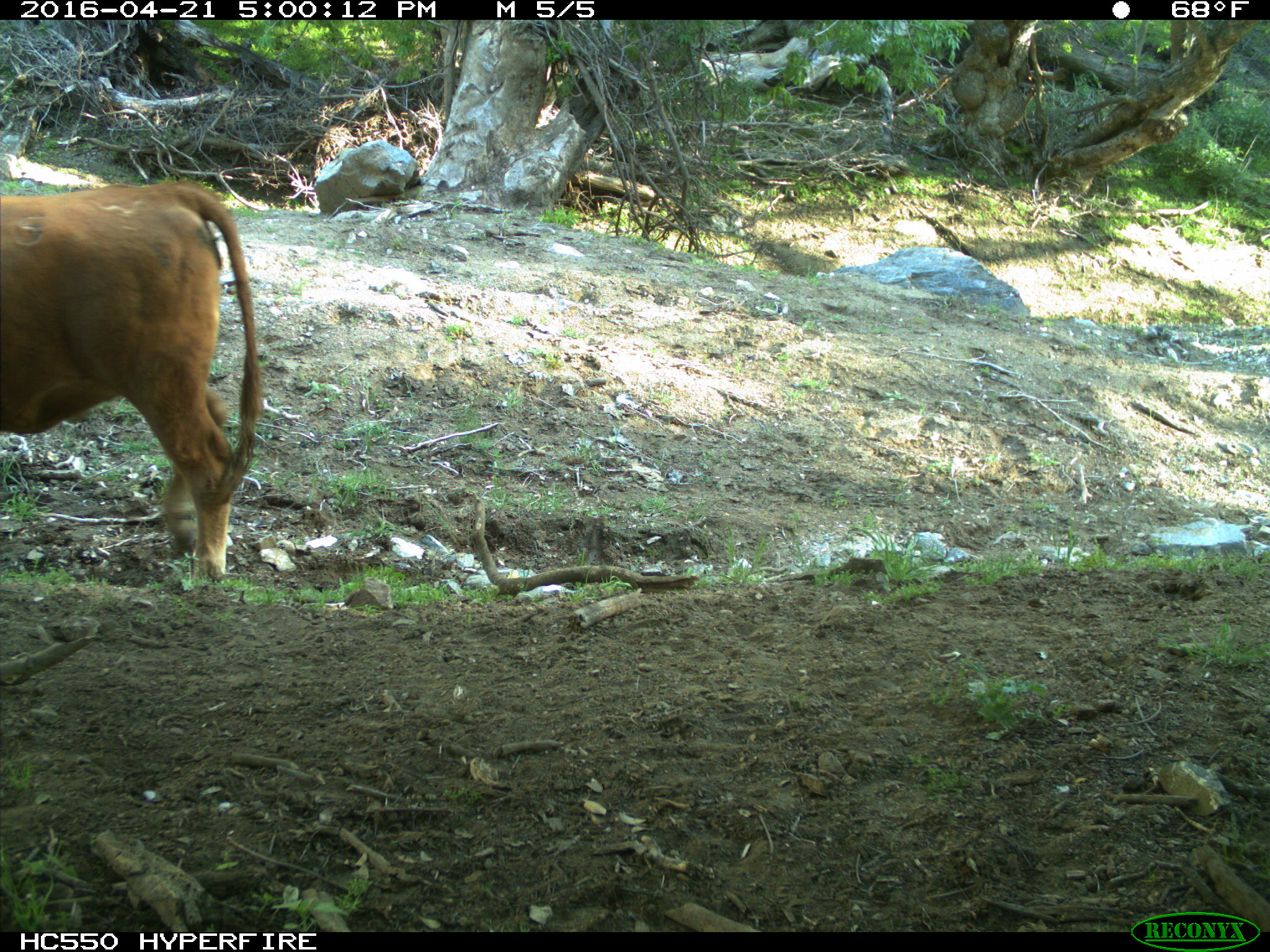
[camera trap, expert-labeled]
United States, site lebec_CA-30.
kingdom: Animalia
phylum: Chordata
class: Mammalia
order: Artiodactyla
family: Bovidae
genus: Bos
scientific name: Bos taurus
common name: domestic cow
Bos taurus (domestic cow).